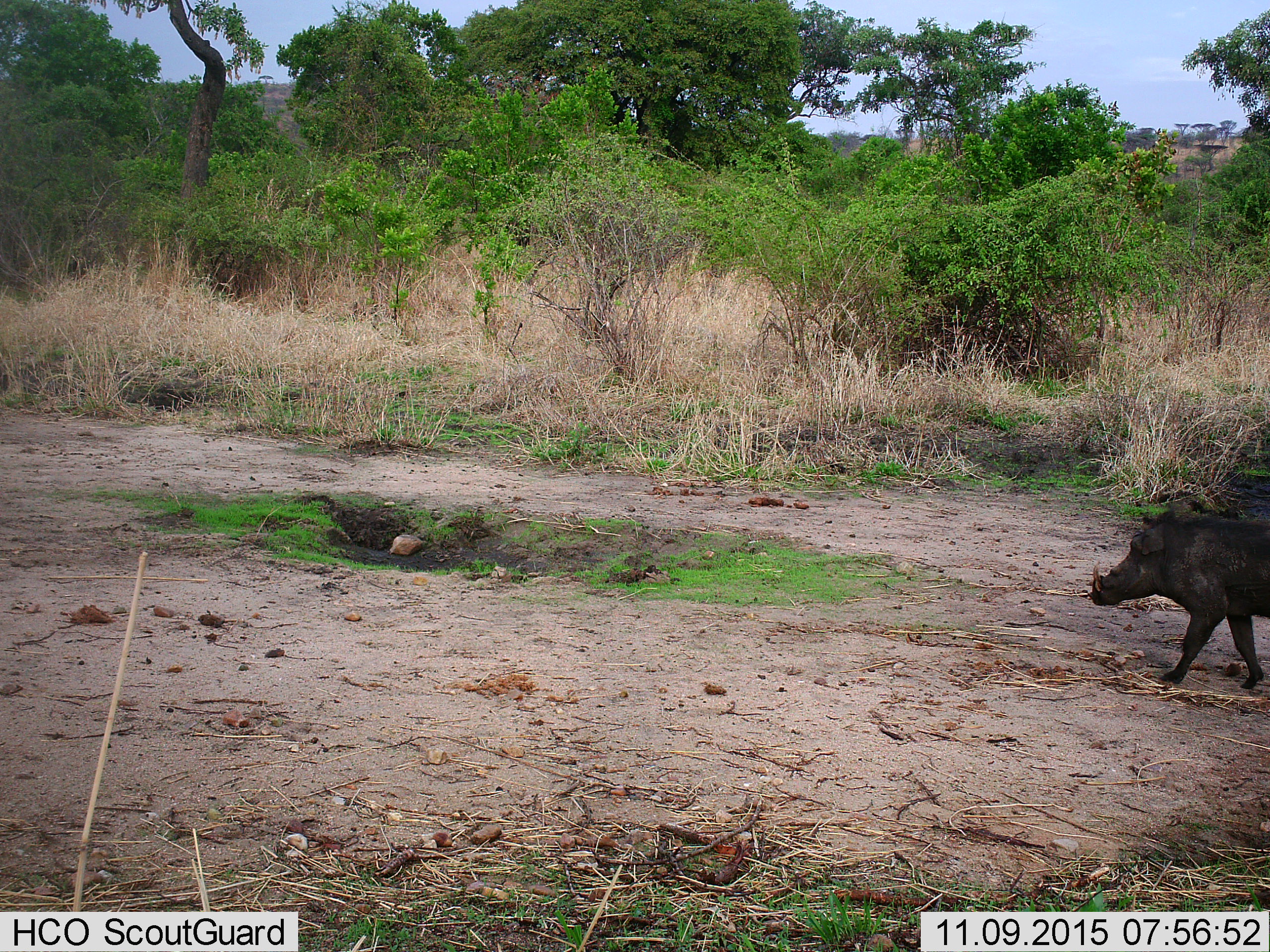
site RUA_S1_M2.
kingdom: Animalia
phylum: Chordata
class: Mammalia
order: Artiodactyla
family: Suidae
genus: Phacochoerus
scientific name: Phacochoerus africanus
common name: warthog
Warthog (Phacochoerus africanus), count 1. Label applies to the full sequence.